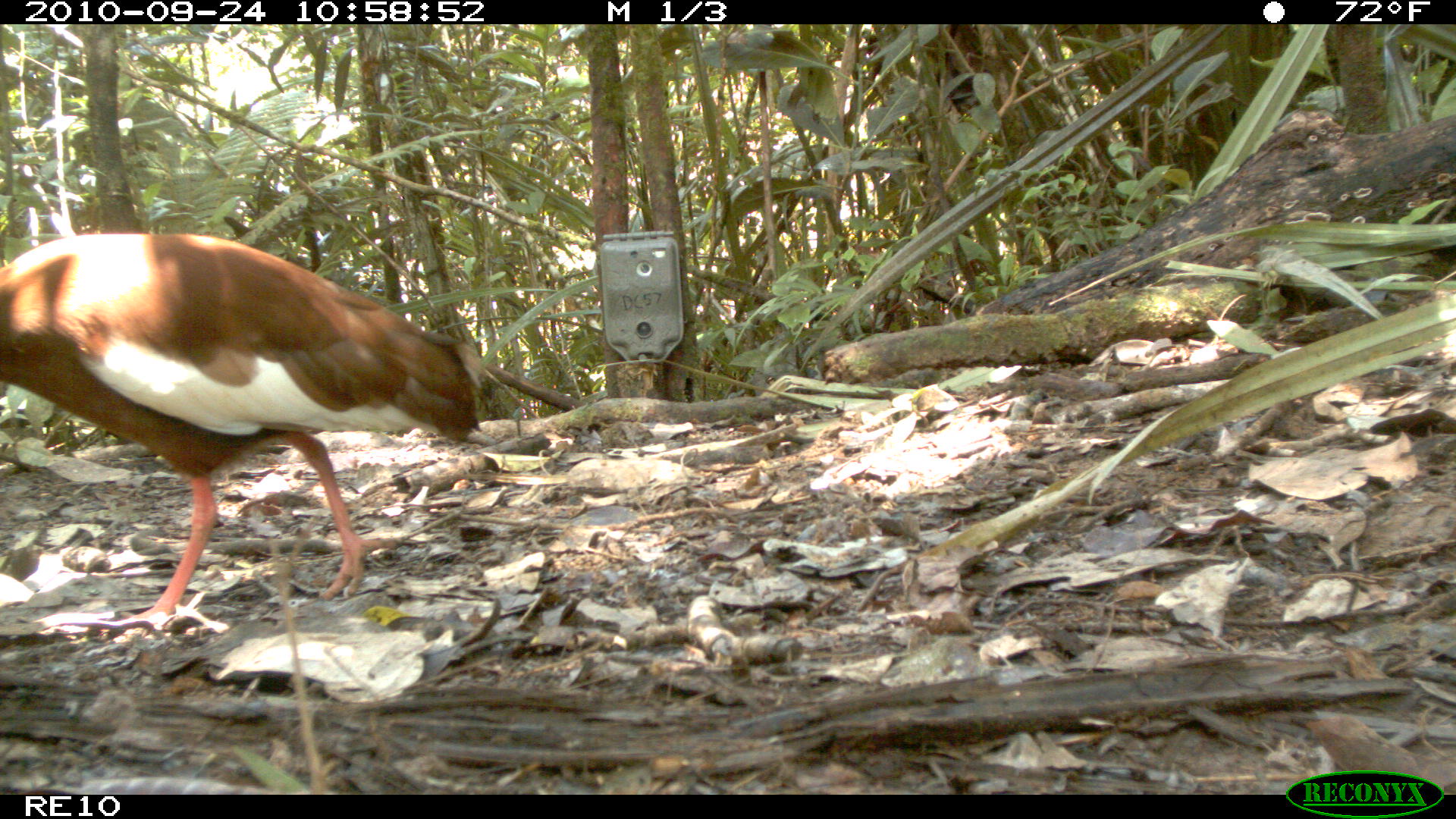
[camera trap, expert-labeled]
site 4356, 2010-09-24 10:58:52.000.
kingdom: Animalia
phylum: Chordata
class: Aves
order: Pelecaniformes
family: Threskiornithidae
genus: Lophotibis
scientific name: Lophotibis cristata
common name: madagascar ibis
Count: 1.